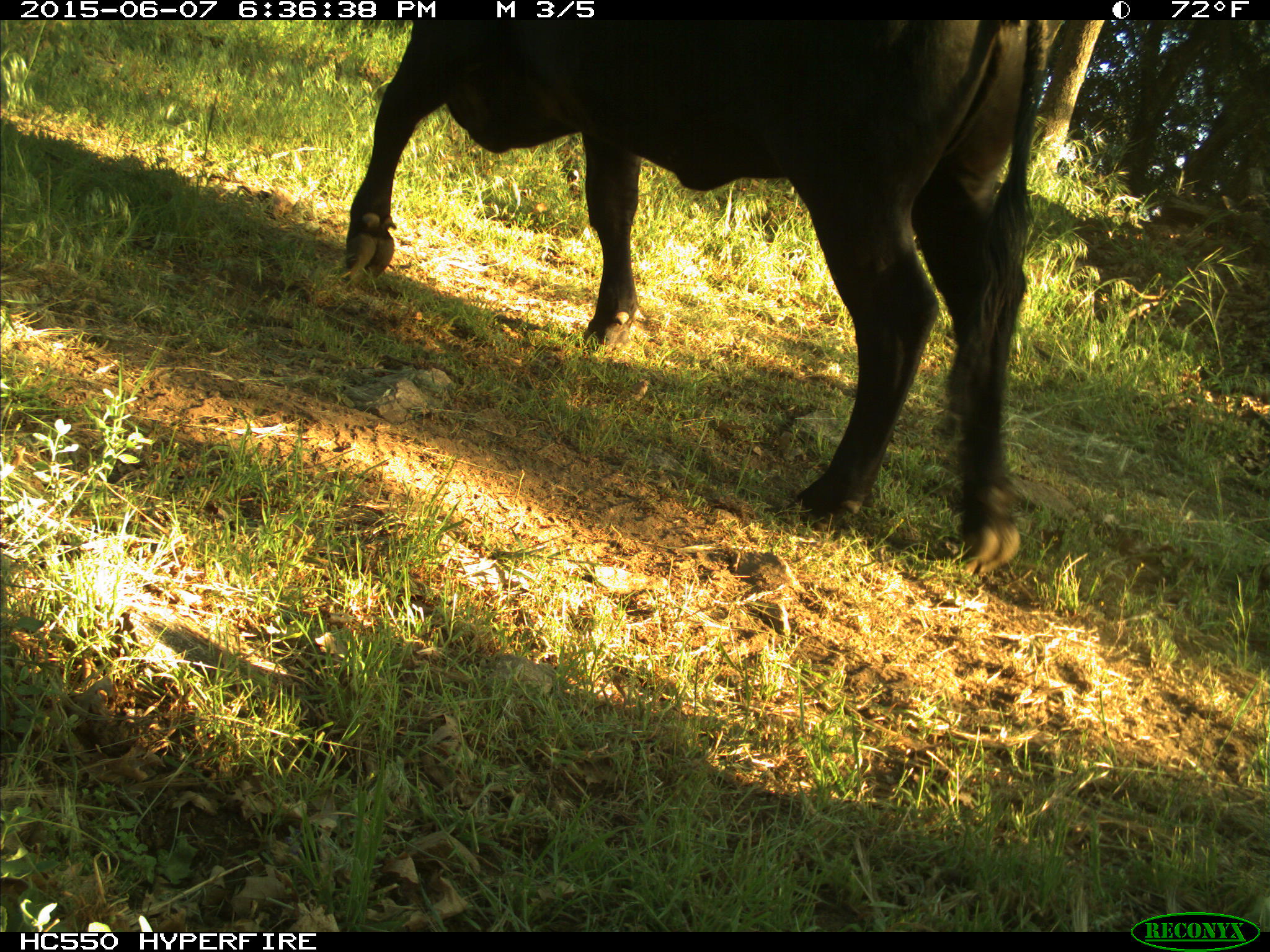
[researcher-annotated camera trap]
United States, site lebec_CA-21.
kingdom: Animalia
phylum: Chordata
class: Mammalia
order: Artiodactyla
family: Bovidae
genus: Bos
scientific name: Bos taurus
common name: domestic cow